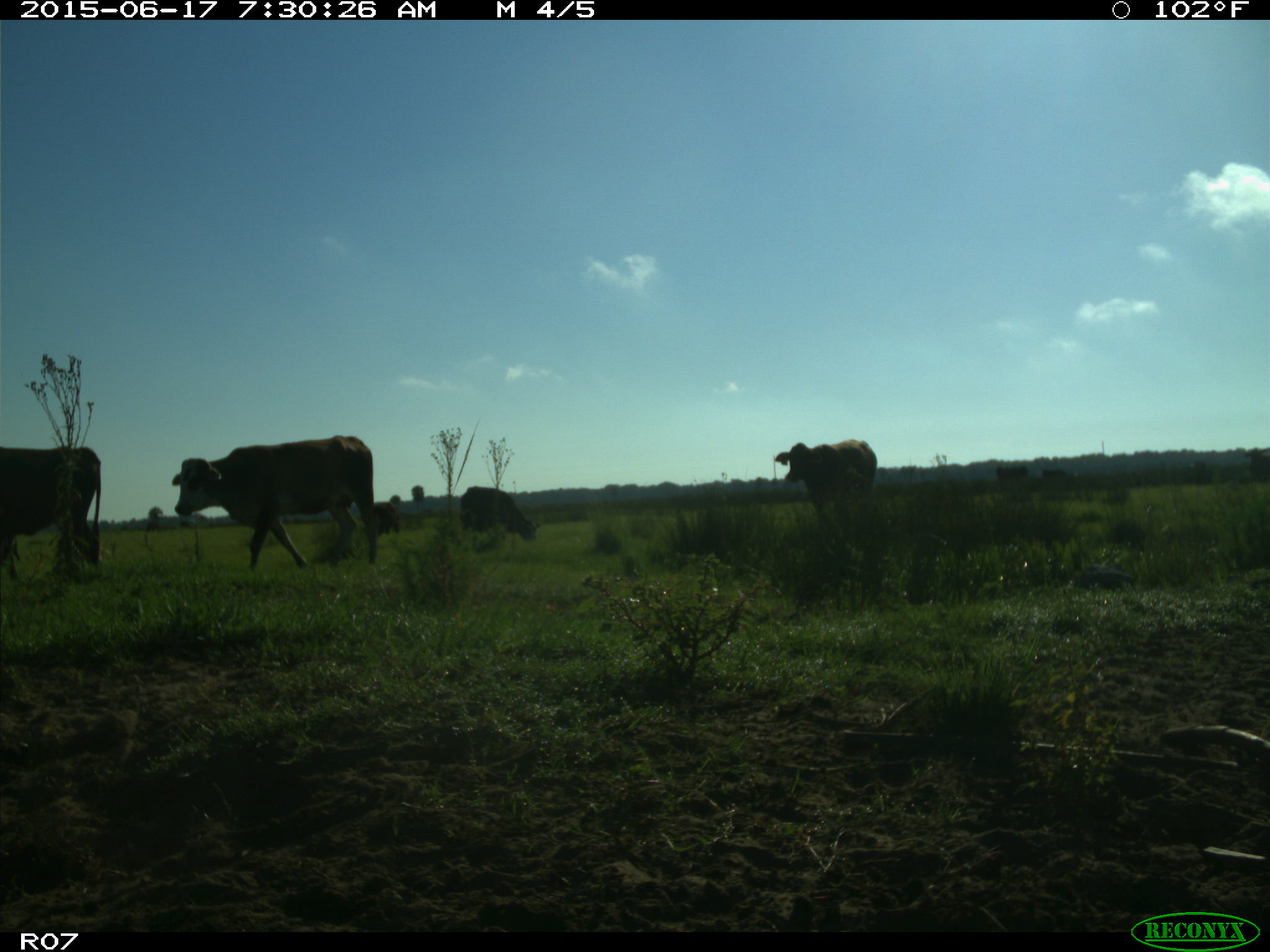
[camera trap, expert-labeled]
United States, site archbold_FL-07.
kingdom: Animalia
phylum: Chordata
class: Mammalia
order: Artiodactyla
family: Bovidae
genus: Bos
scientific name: Bos taurus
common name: domestic cow